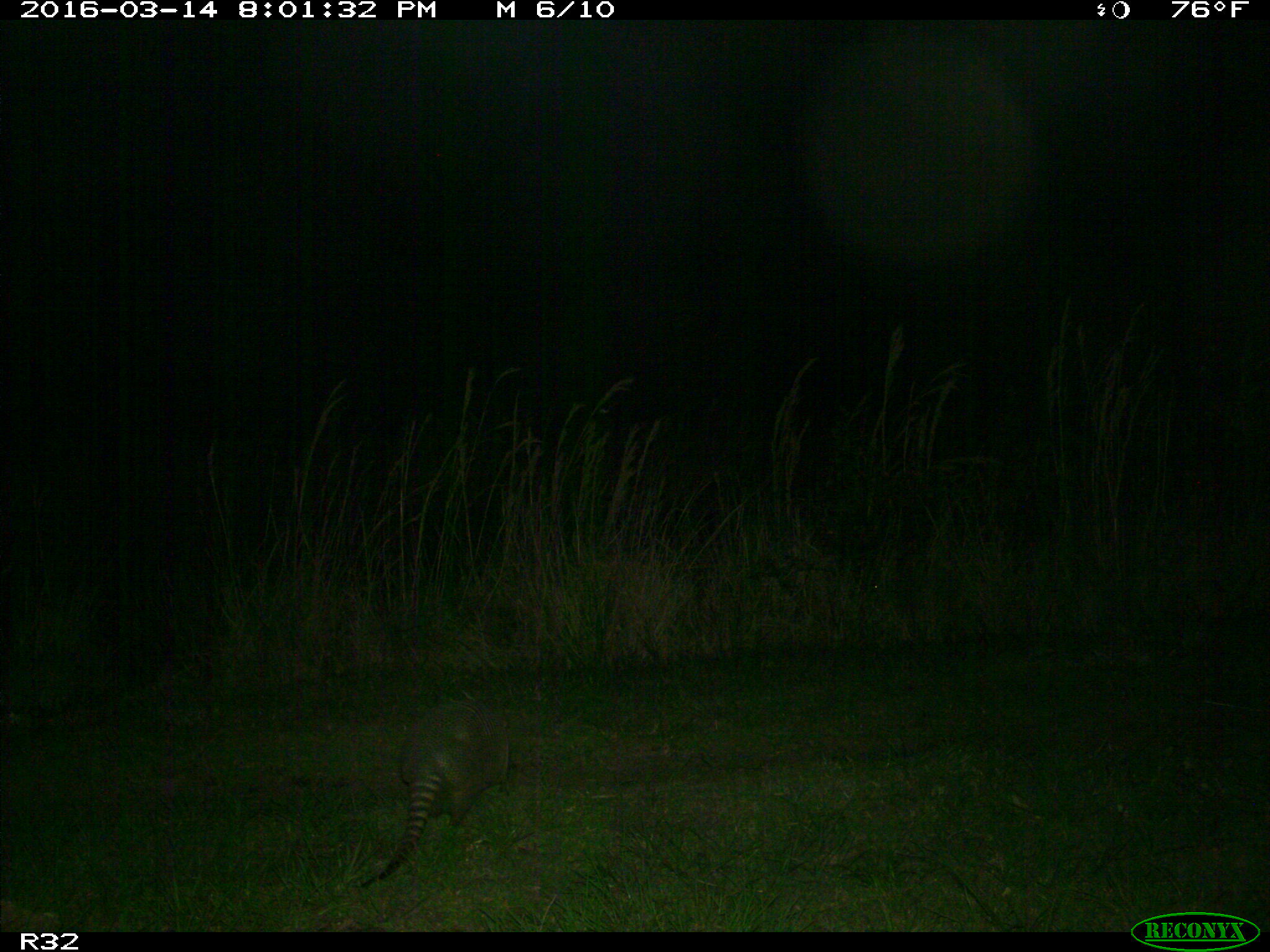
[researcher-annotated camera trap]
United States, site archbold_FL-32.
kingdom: Animalia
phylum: Chordata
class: Mammalia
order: Cingulata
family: Dasypodidae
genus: Dasypus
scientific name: Dasypus novemcinctus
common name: nine-banded armadillo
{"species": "Dasypus novemcinctus (nine-banded armadillo)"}